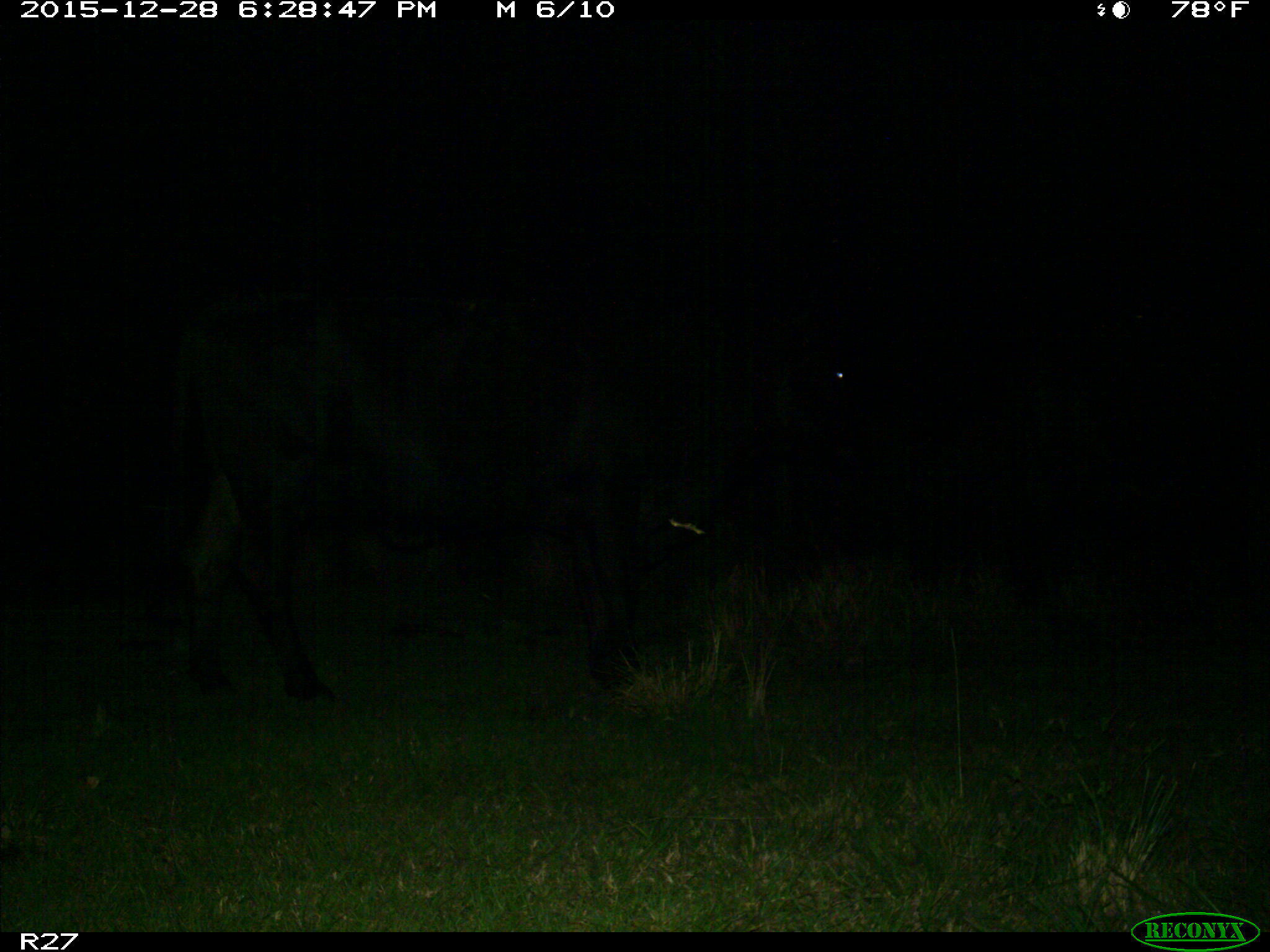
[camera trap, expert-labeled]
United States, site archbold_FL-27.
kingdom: Animalia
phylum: Chordata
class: Mammalia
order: Artiodactyla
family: Bovidae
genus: Bos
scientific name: Bos taurus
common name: domestic cow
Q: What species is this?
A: Bos taurus (domestic cow).